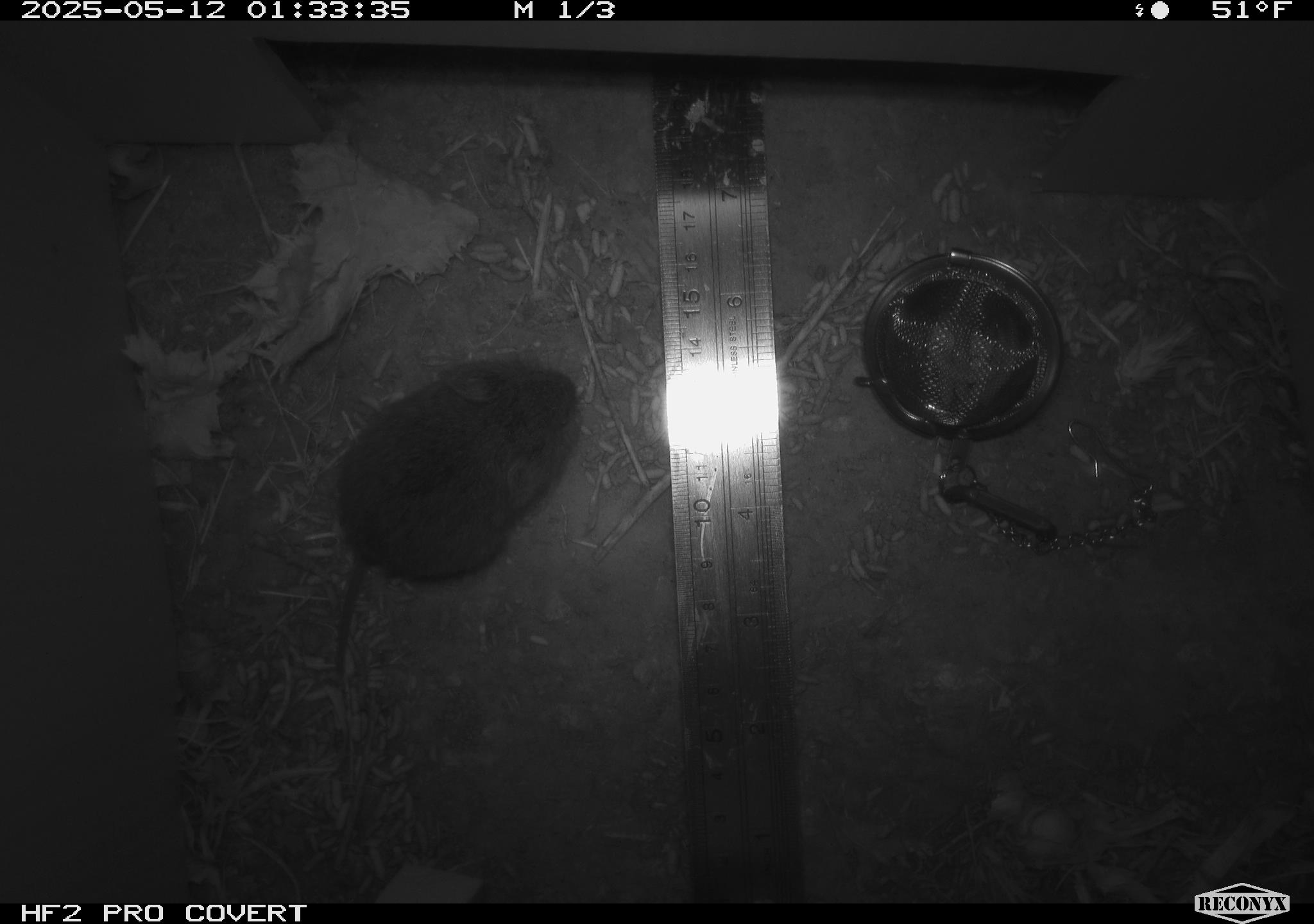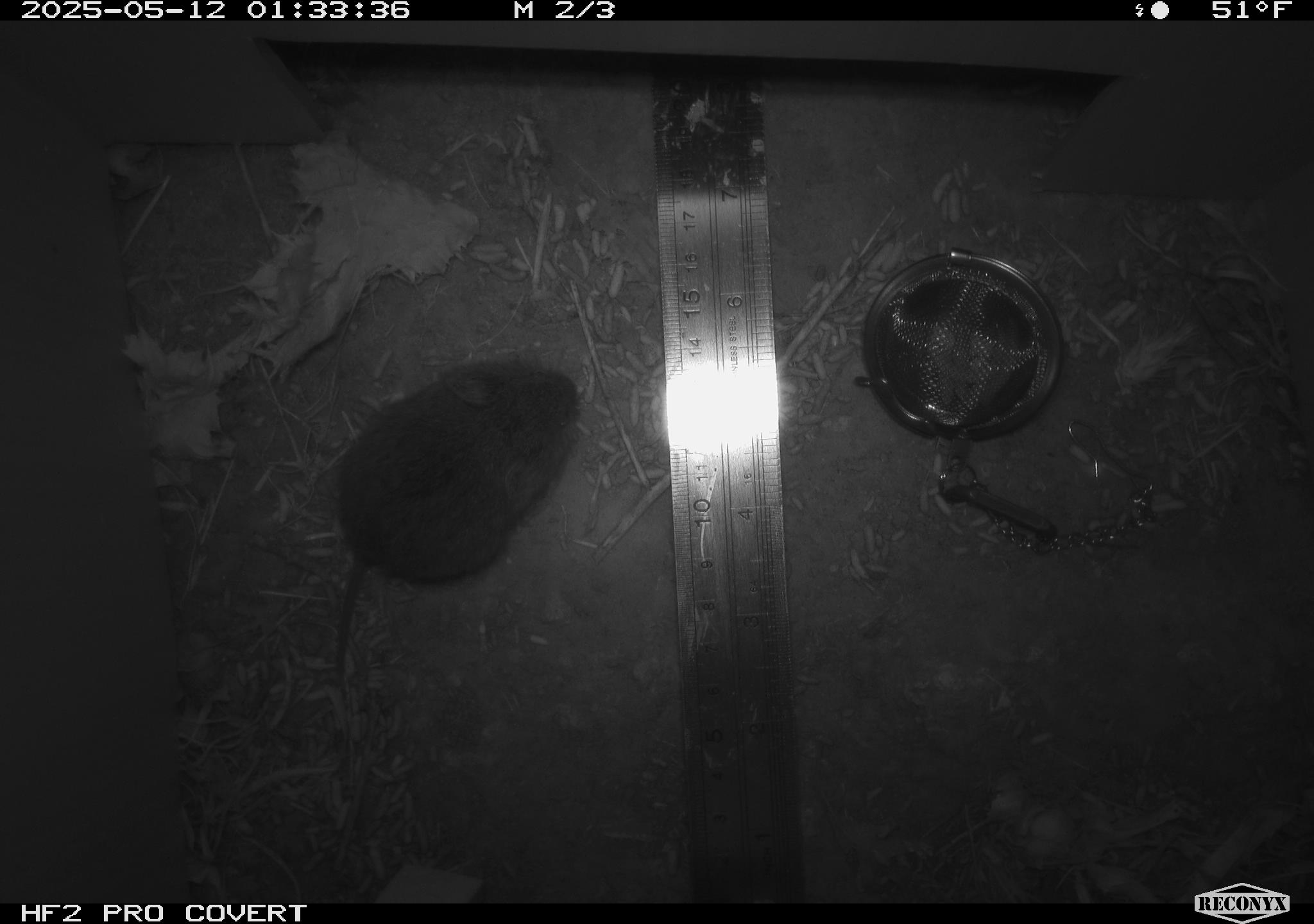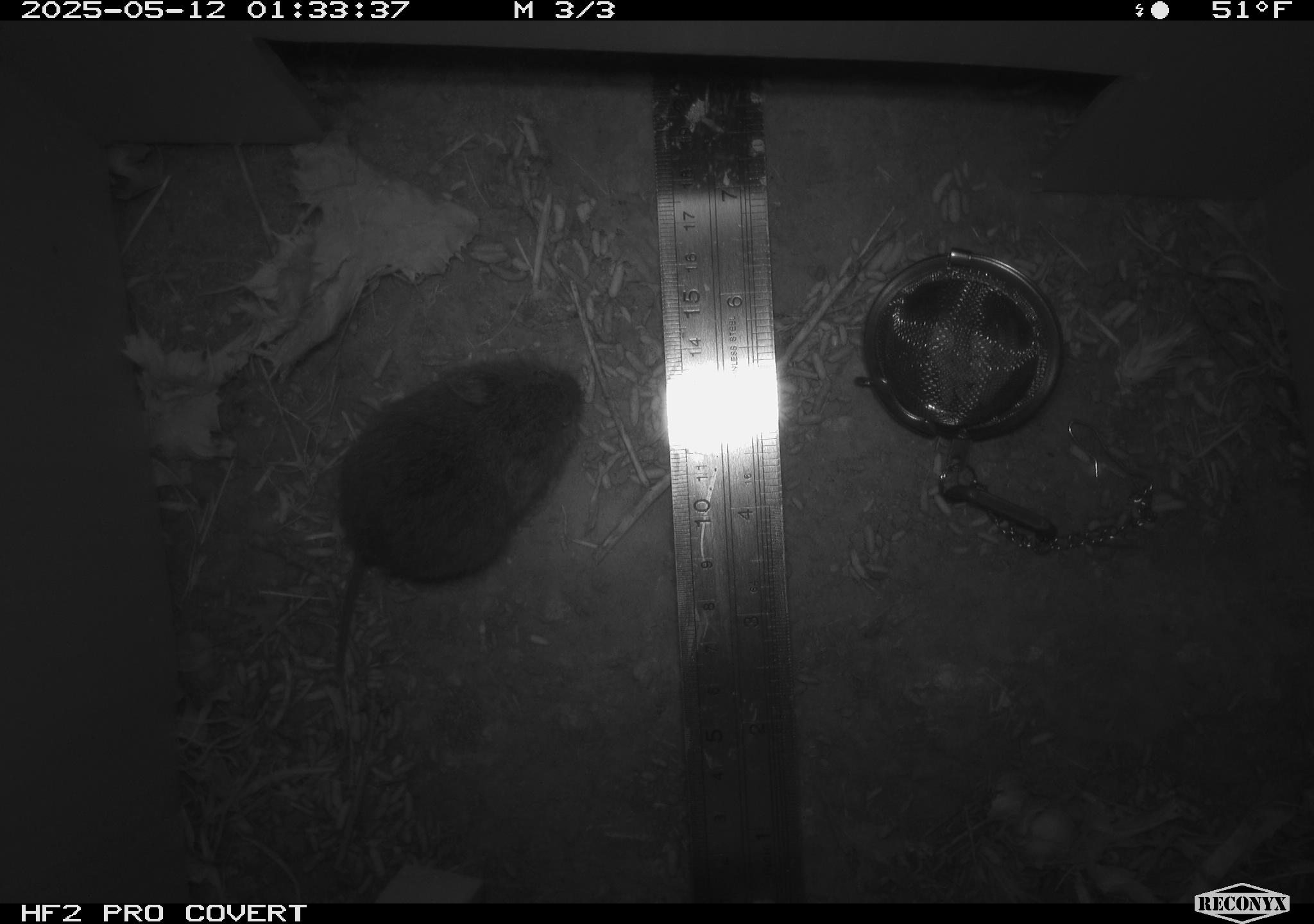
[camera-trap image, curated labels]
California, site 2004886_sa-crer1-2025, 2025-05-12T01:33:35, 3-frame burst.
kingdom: Animalia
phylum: Chordata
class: Mammalia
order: Rodentia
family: Cricetidae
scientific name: Arvicolinae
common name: voles, lemmings, and muskrats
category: arvicolinae subfamily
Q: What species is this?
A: Arvicolinae subfamily (voles, lemmings, and muskrats) (Arvicolinae).